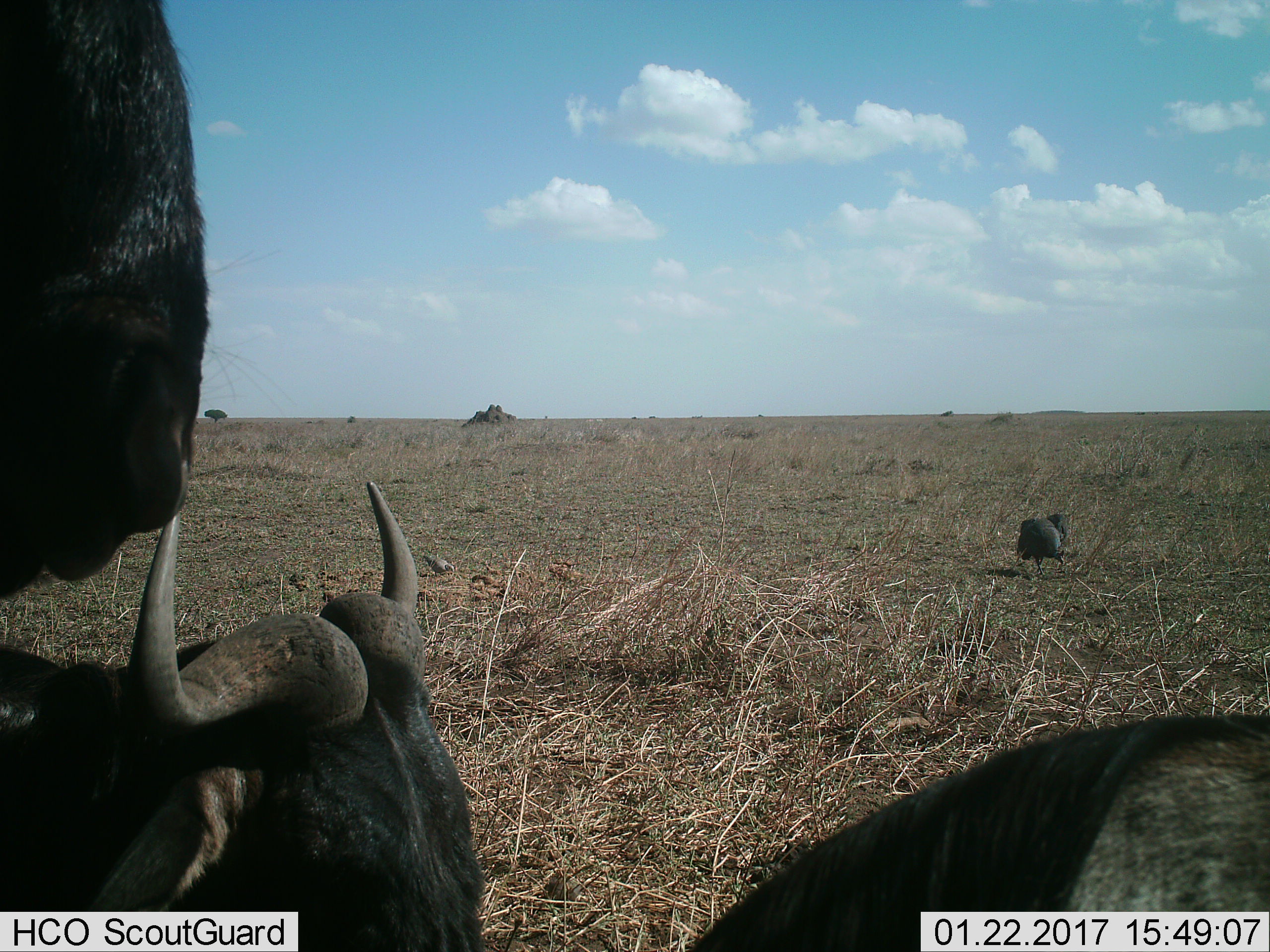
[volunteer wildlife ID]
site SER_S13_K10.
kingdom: Animalia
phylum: Chordata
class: Mammalia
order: Artiodactyla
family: Bovidae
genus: Connochaetes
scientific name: Connochaetes taurinus taurinus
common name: blue wildebeest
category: wildebeestblue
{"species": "wildebeestblue (blue wildebeest) (Connochaetes taurinus taurinus)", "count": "3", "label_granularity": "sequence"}